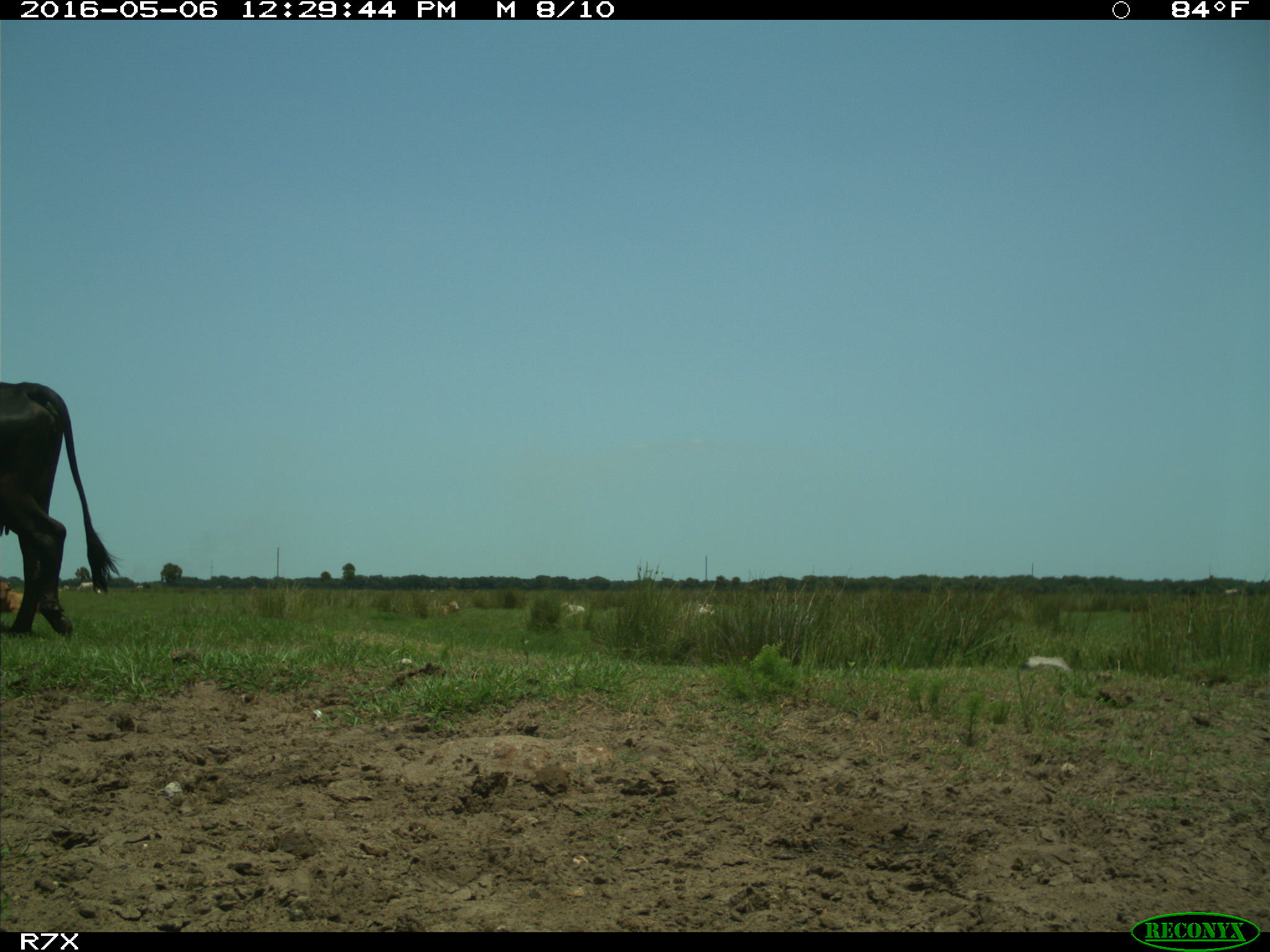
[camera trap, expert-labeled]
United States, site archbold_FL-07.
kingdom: Animalia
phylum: Chordata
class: Mammalia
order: Artiodactyla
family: Bovidae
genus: Bos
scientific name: Bos taurus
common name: domestic cow